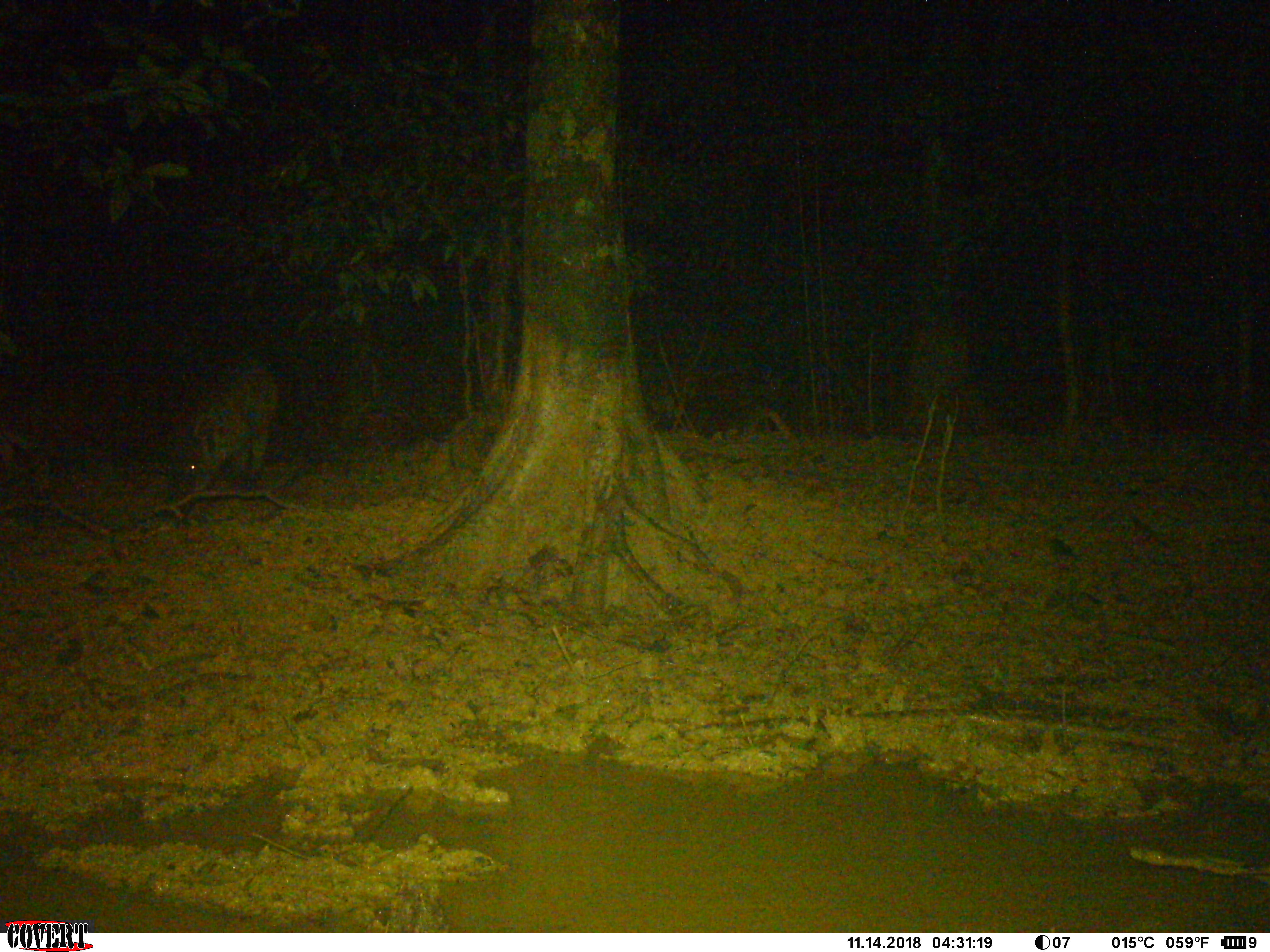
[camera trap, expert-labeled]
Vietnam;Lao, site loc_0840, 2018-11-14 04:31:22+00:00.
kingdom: Animalia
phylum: Chordata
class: Mammalia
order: Artiodactyla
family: Suidae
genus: Sus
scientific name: Sus scrofa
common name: eurasian wild pig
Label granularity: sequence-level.